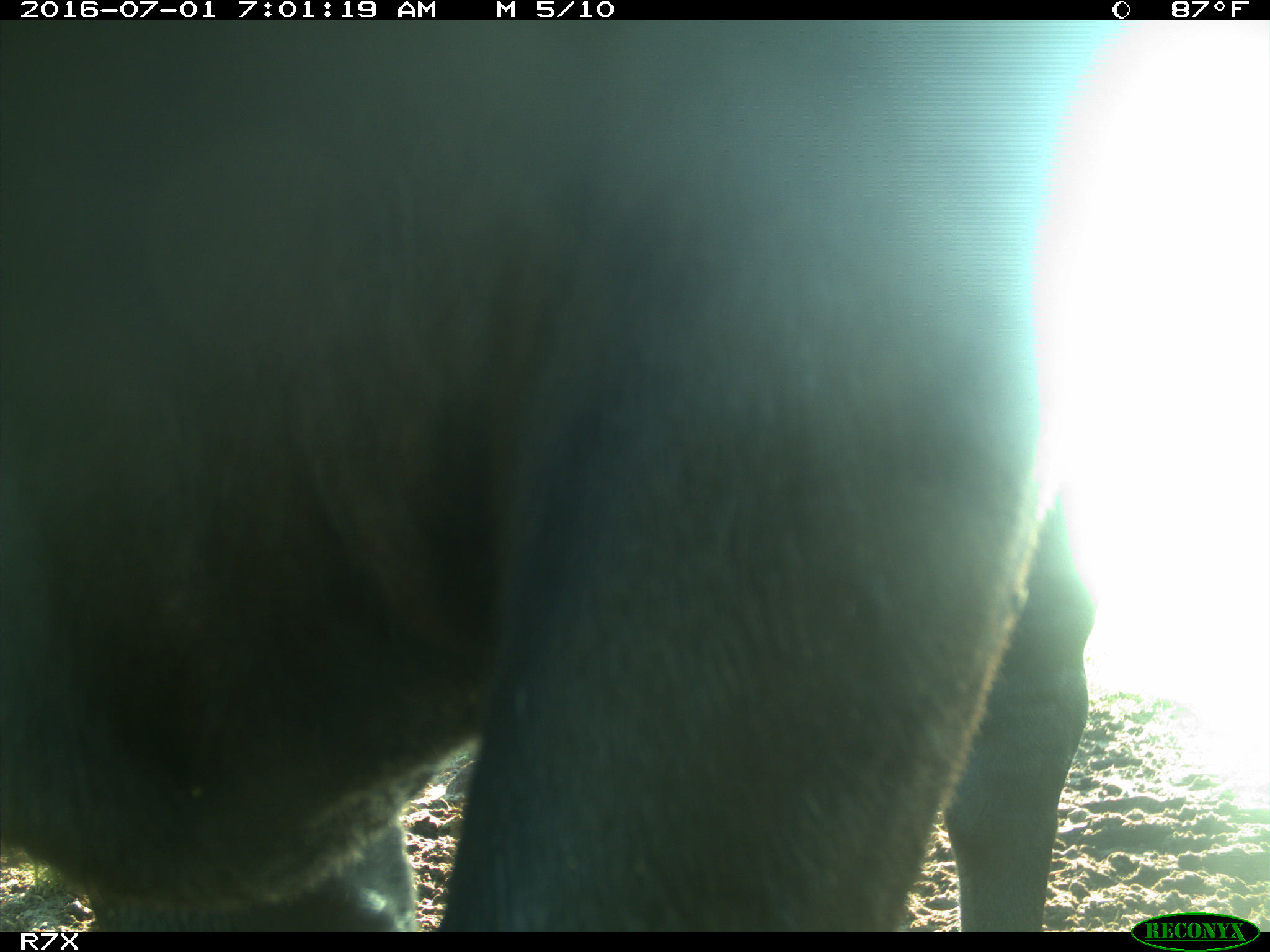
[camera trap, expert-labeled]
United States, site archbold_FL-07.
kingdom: Animalia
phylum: Chordata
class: Mammalia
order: Artiodactyla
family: Bovidae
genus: Bos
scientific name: Bos taurus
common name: domestic cow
Bos taurus (domestic cow).